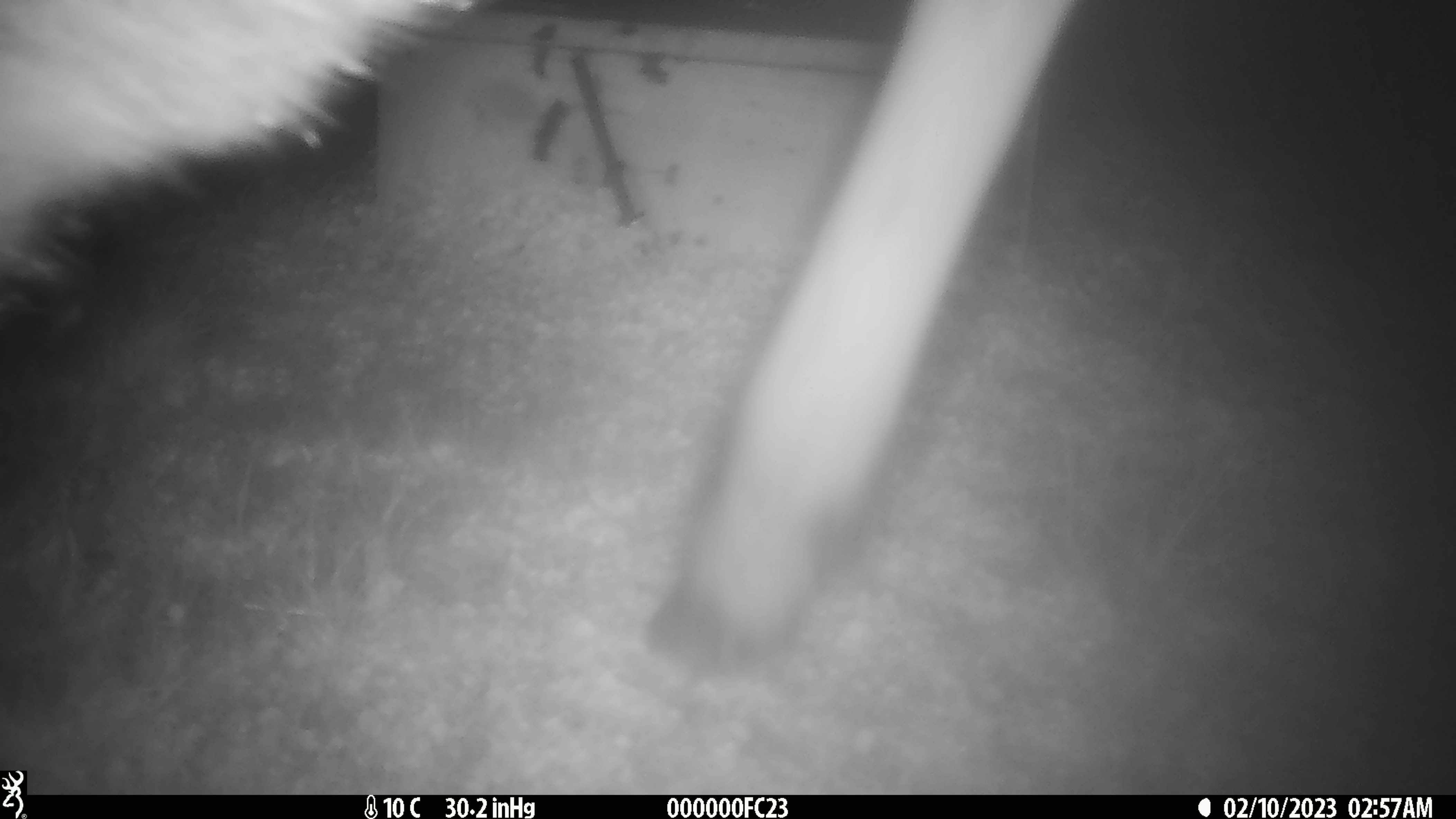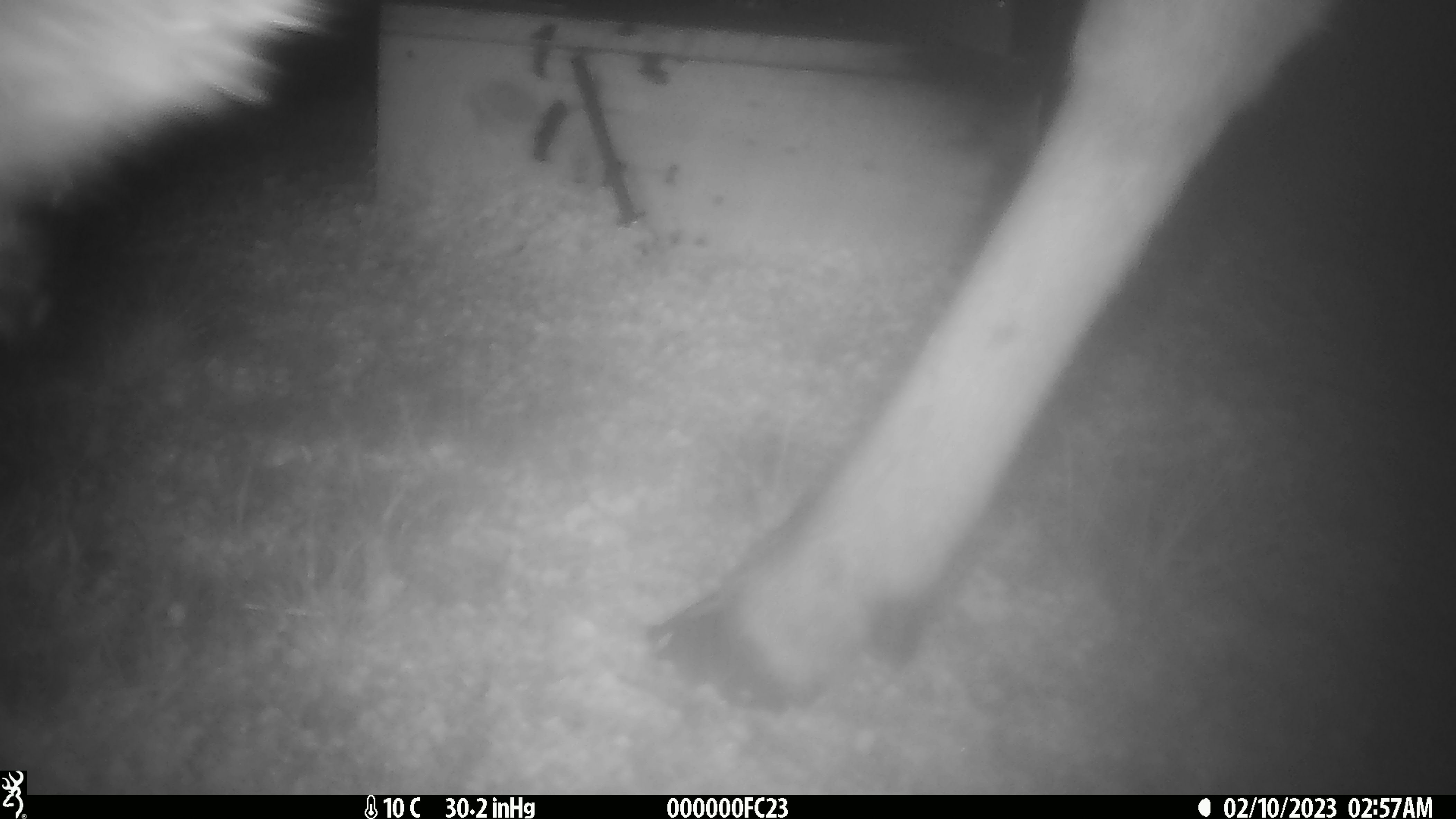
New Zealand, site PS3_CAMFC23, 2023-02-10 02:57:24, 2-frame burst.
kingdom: Animalia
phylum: Chordata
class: Mammalia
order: Artiodactyla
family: Cervidae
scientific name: Cervidae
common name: deer